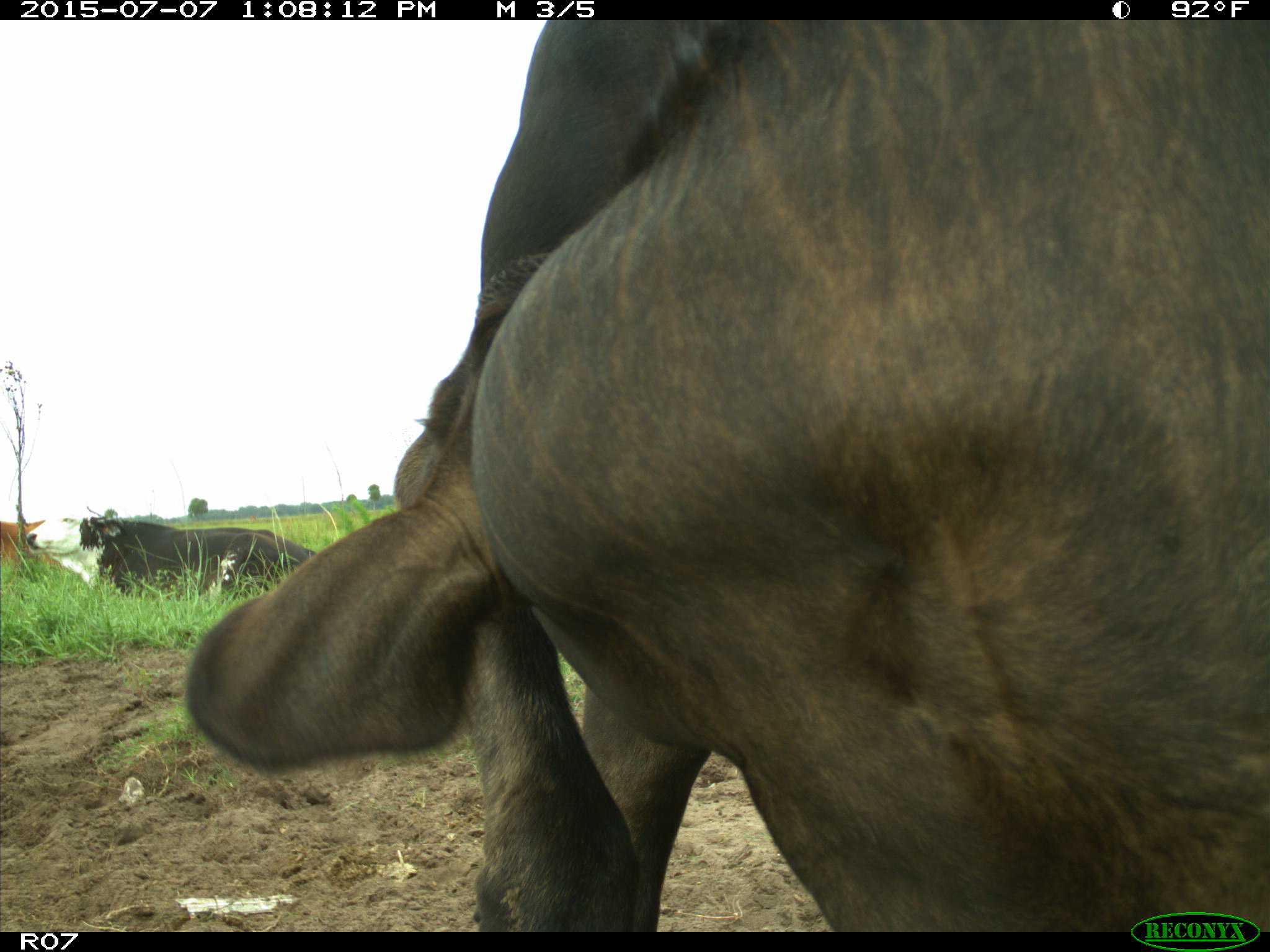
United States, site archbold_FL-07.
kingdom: Animalia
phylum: Chordata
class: Mammalia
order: Artiodactyla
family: Bovidae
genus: Bos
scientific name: Bos taurus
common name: domestic cow